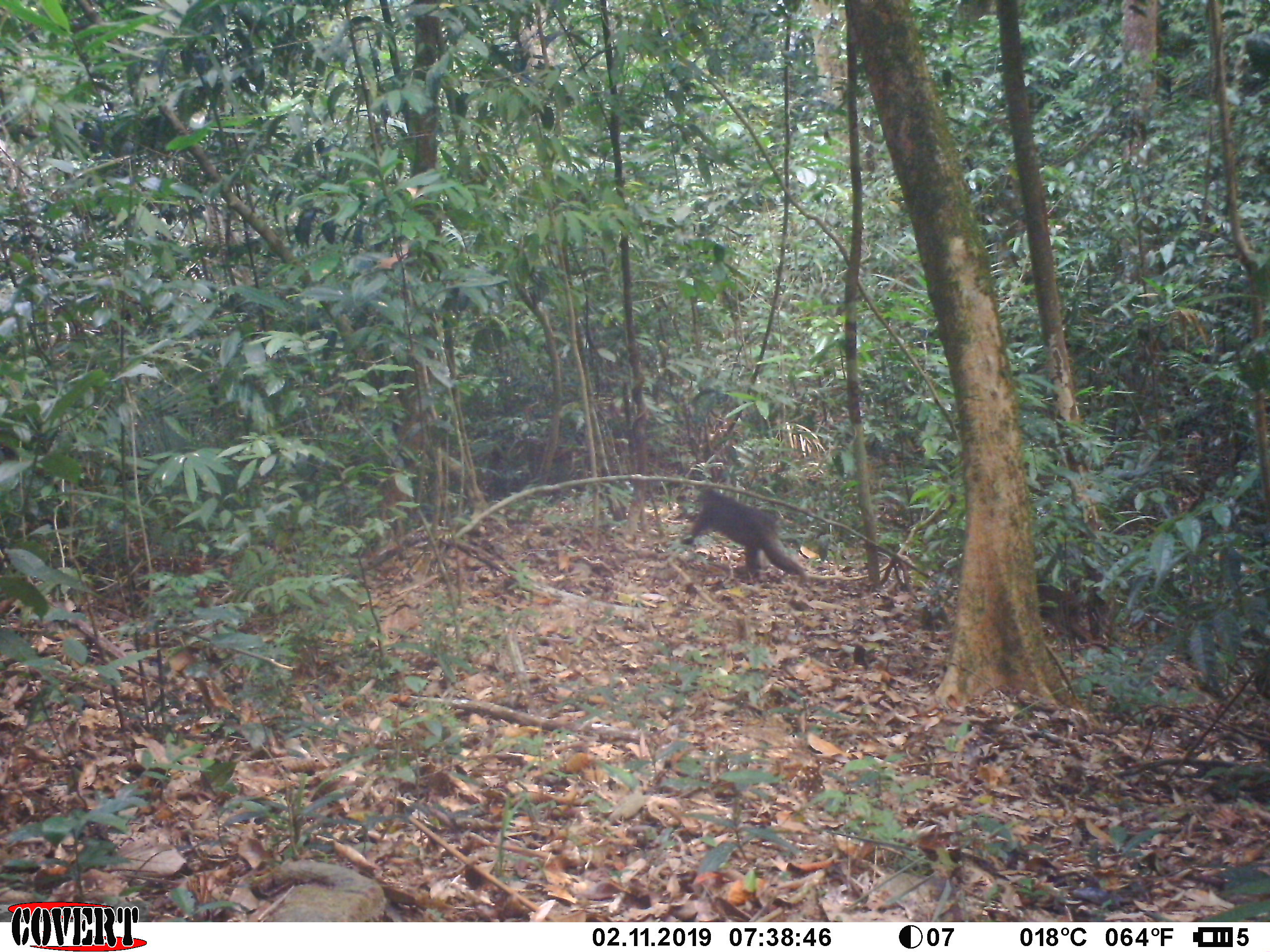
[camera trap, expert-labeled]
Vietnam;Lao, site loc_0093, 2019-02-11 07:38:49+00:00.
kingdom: Animalia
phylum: Chordata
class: Mammalia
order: Primates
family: Cercopithecidae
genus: Macaca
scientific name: Macaca arctoides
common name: stump-tailed macaque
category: stump tailed macaque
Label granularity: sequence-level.